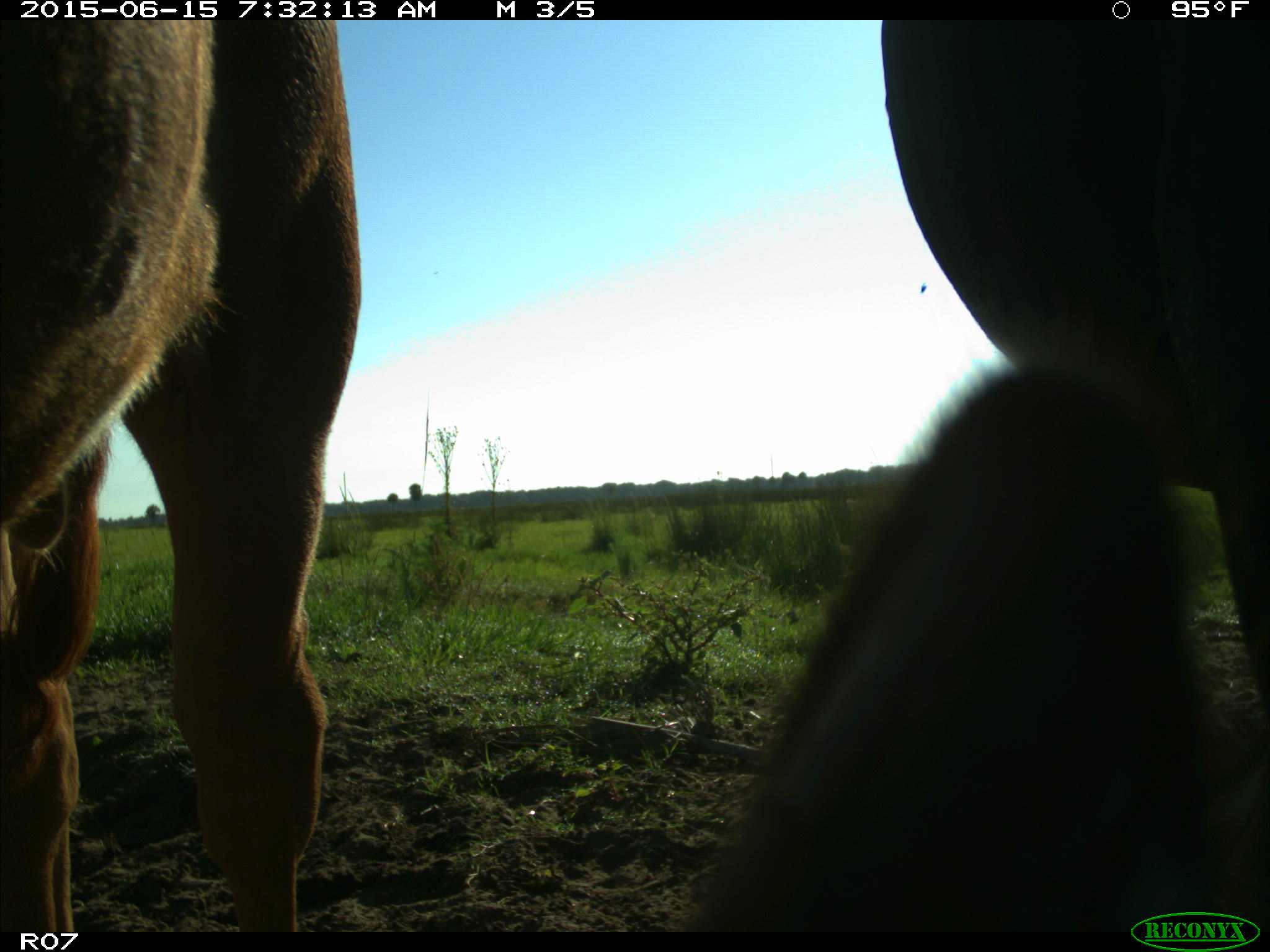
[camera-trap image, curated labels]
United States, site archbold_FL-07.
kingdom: Animalia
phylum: Chordata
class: Mammalia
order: Artiodactyla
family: Bovidae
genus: Bos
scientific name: Bos taurus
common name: domestic cow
Bos taurus (domestic cow).